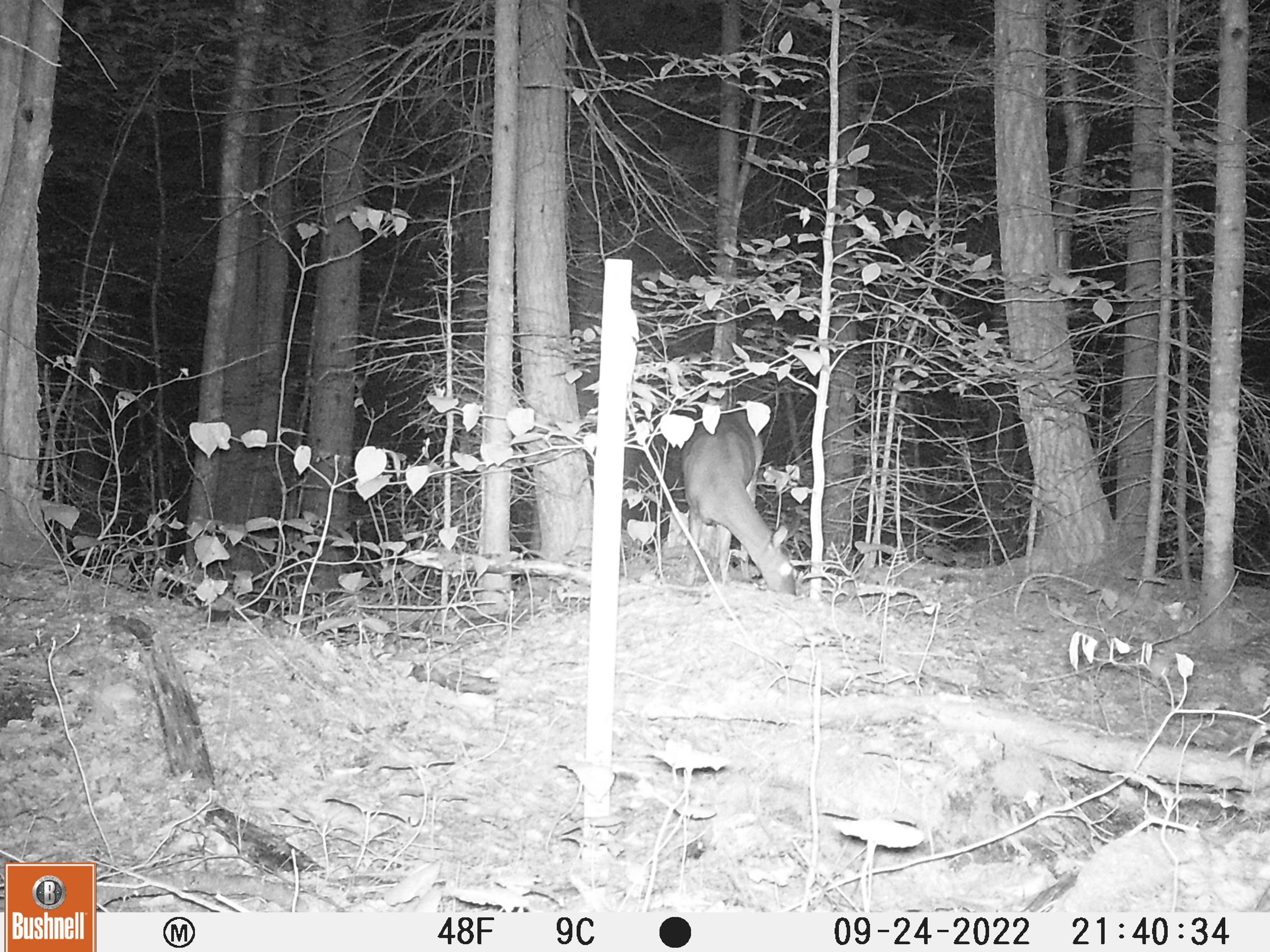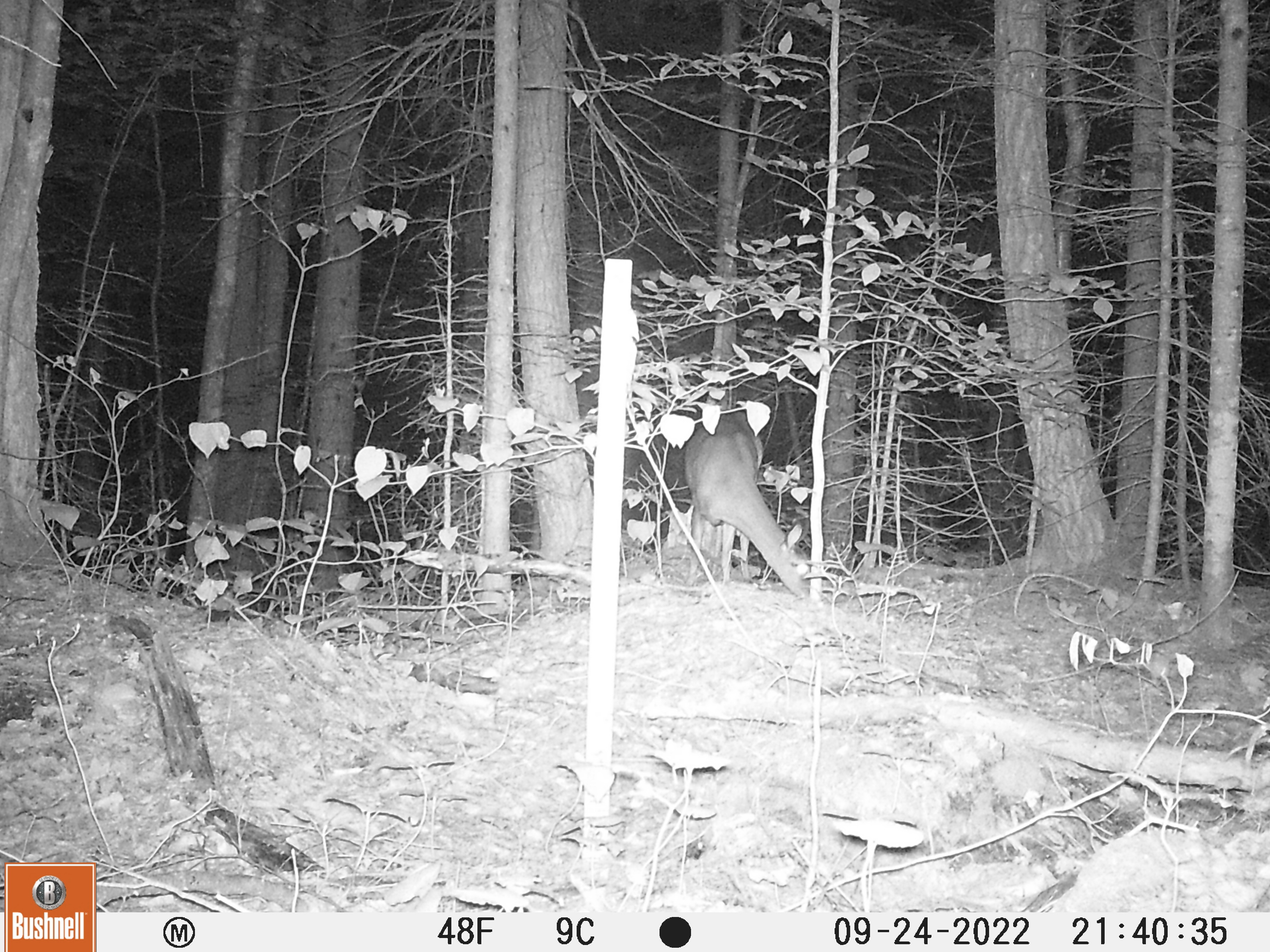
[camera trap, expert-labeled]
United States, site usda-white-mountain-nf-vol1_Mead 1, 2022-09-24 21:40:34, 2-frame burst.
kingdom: Animalia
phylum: Chordata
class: Mammalia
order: Artiodactyla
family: Cervidae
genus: Odocoileus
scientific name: Odocoileus virginianus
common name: white-tailed deer